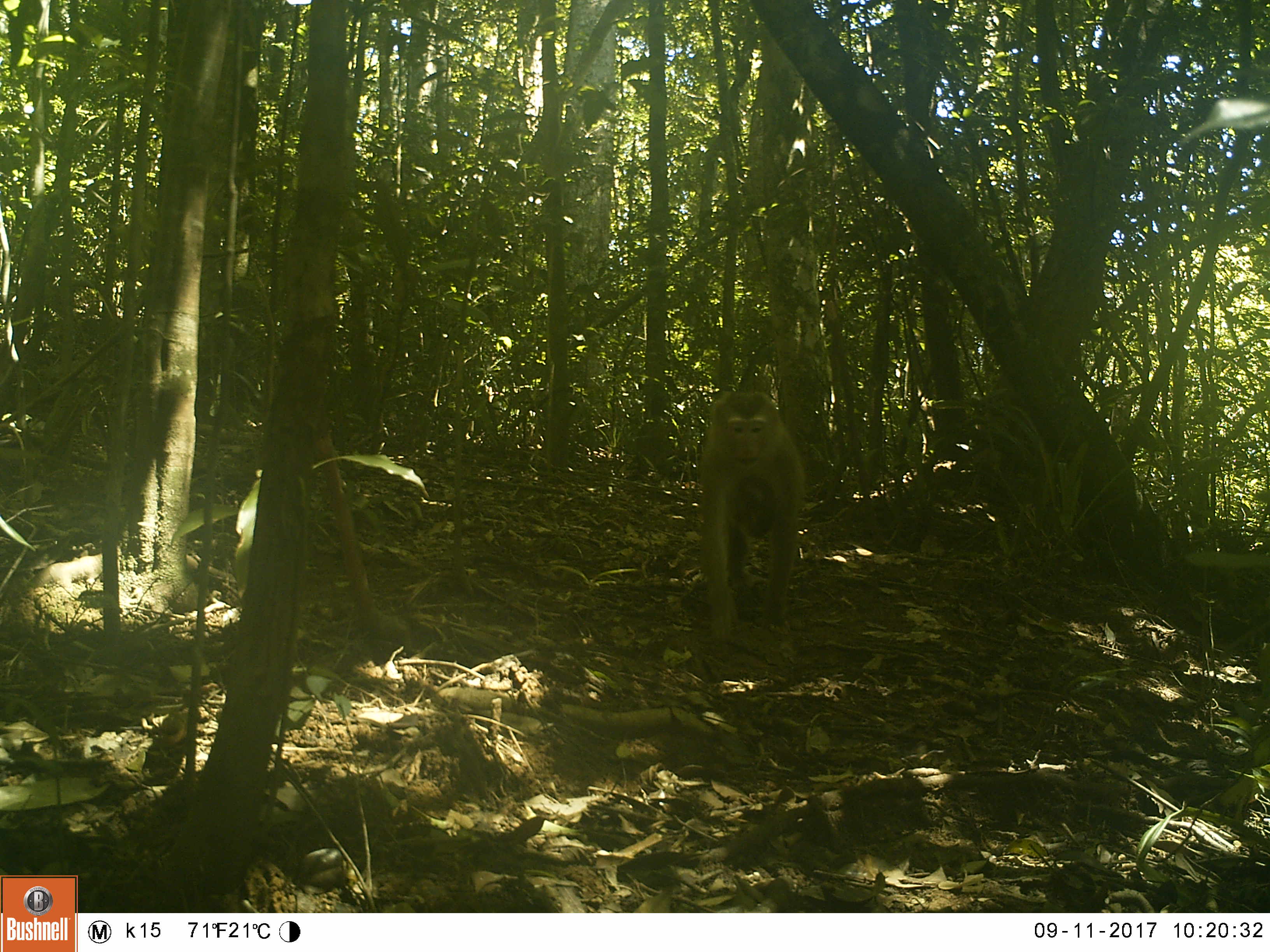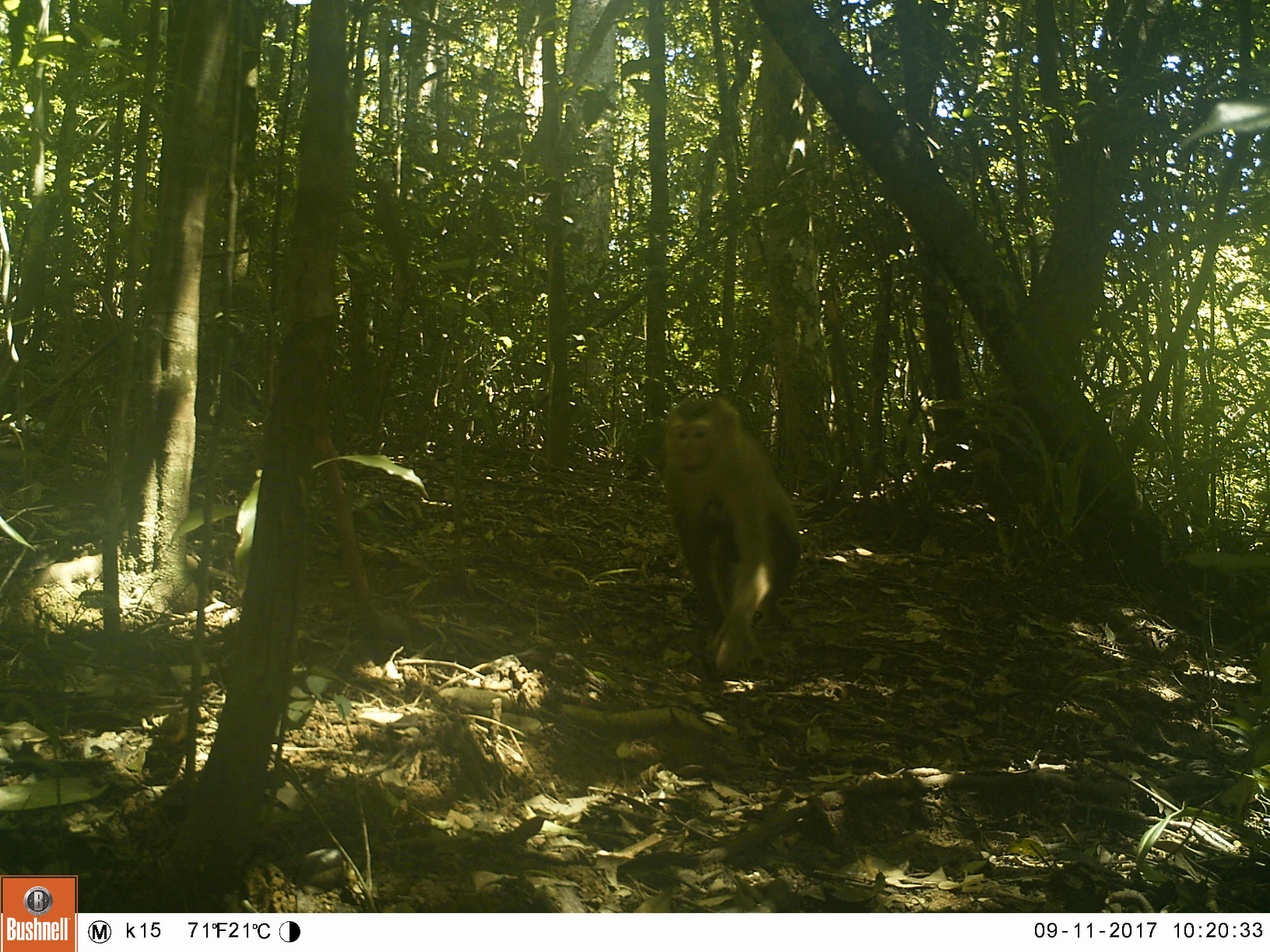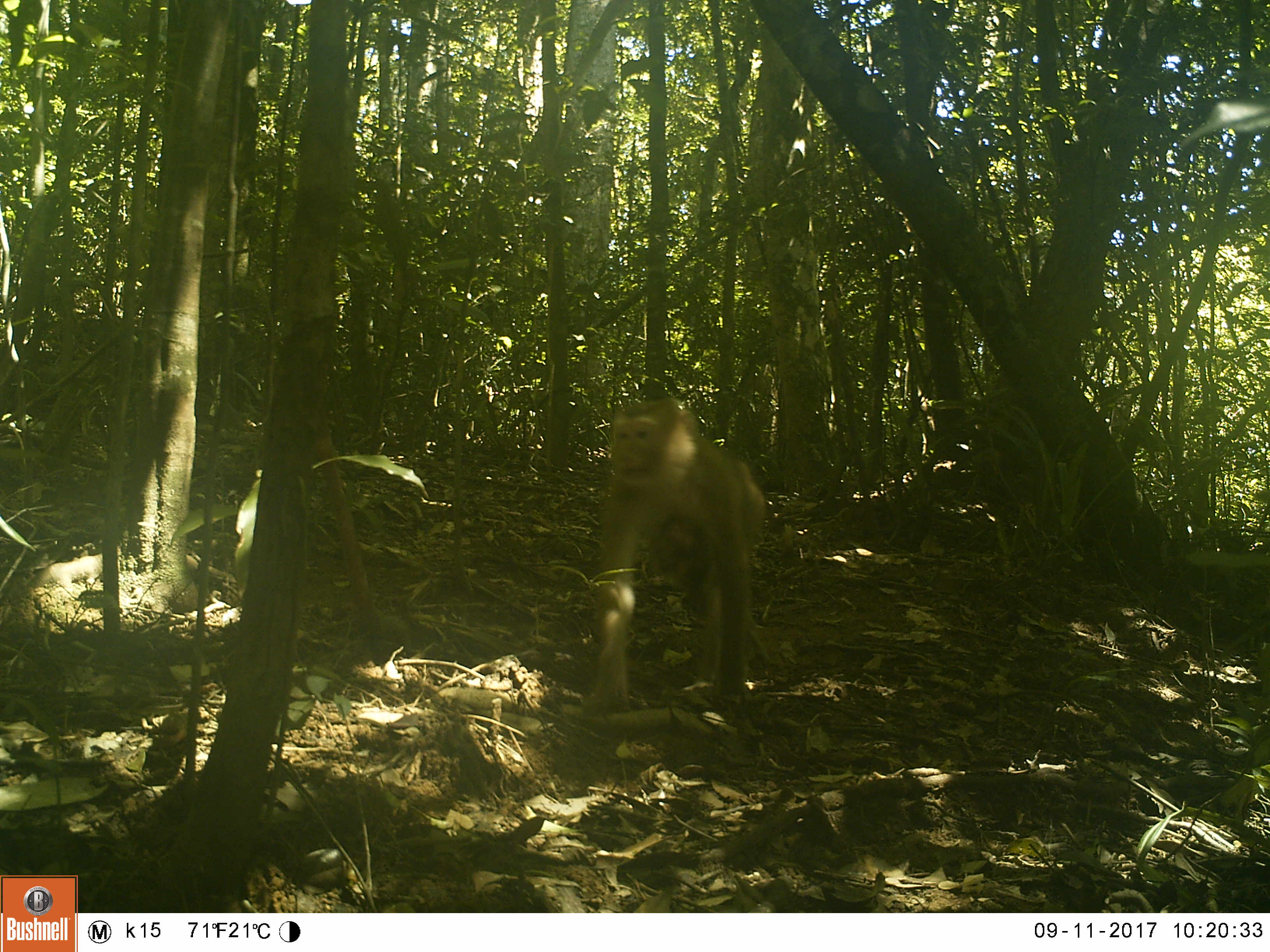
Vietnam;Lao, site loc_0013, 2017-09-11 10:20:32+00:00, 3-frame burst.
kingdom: Animalia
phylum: Chordata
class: Mammalia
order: Primates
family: Cercopithecidae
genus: Macaca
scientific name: Macaca nemestrina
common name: pig-tailed macaque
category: pig tailed macaque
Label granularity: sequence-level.